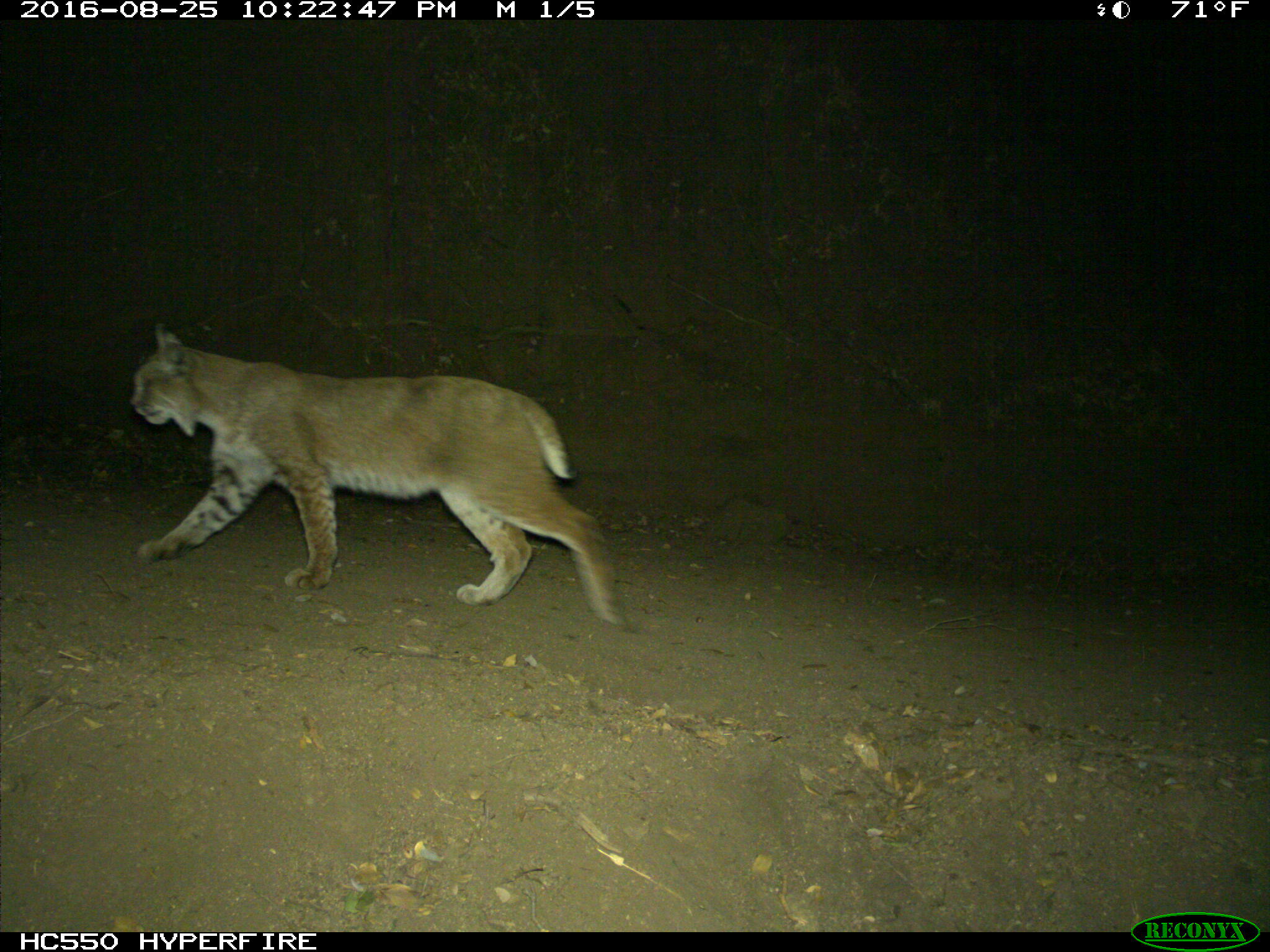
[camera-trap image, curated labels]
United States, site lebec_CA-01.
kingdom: Animalia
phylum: Chordata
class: Mammalia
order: Carnivora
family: Felidae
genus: Lynx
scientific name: Lynx rufus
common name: bobcat